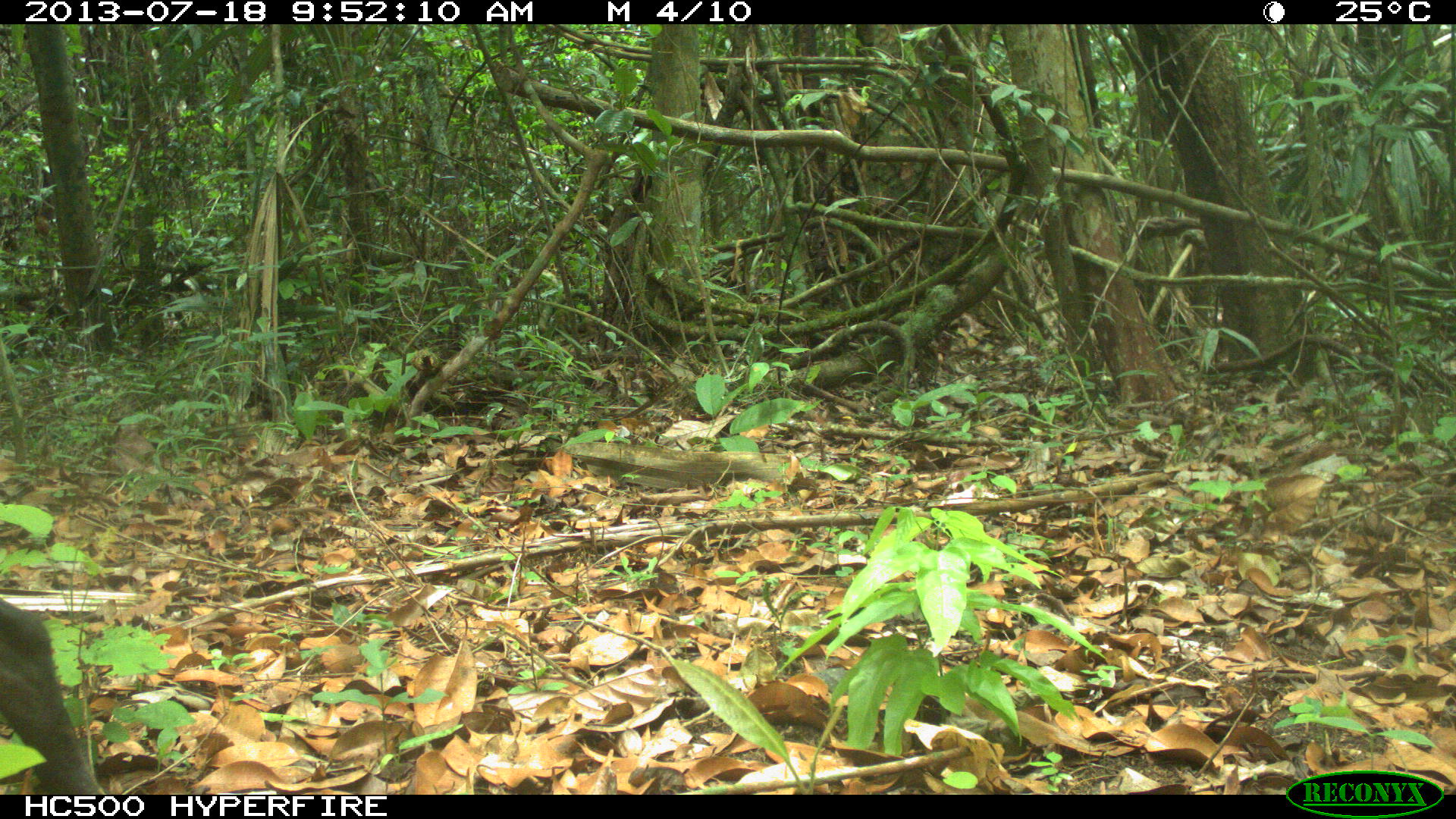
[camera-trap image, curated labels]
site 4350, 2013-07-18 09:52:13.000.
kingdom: Animalia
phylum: Chordata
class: Mammalia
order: Artiodactyla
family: Tayassuidae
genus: Pecari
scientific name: Pecari tajacu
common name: collared peccary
Pecari tajacu (collared peccary), count 1.